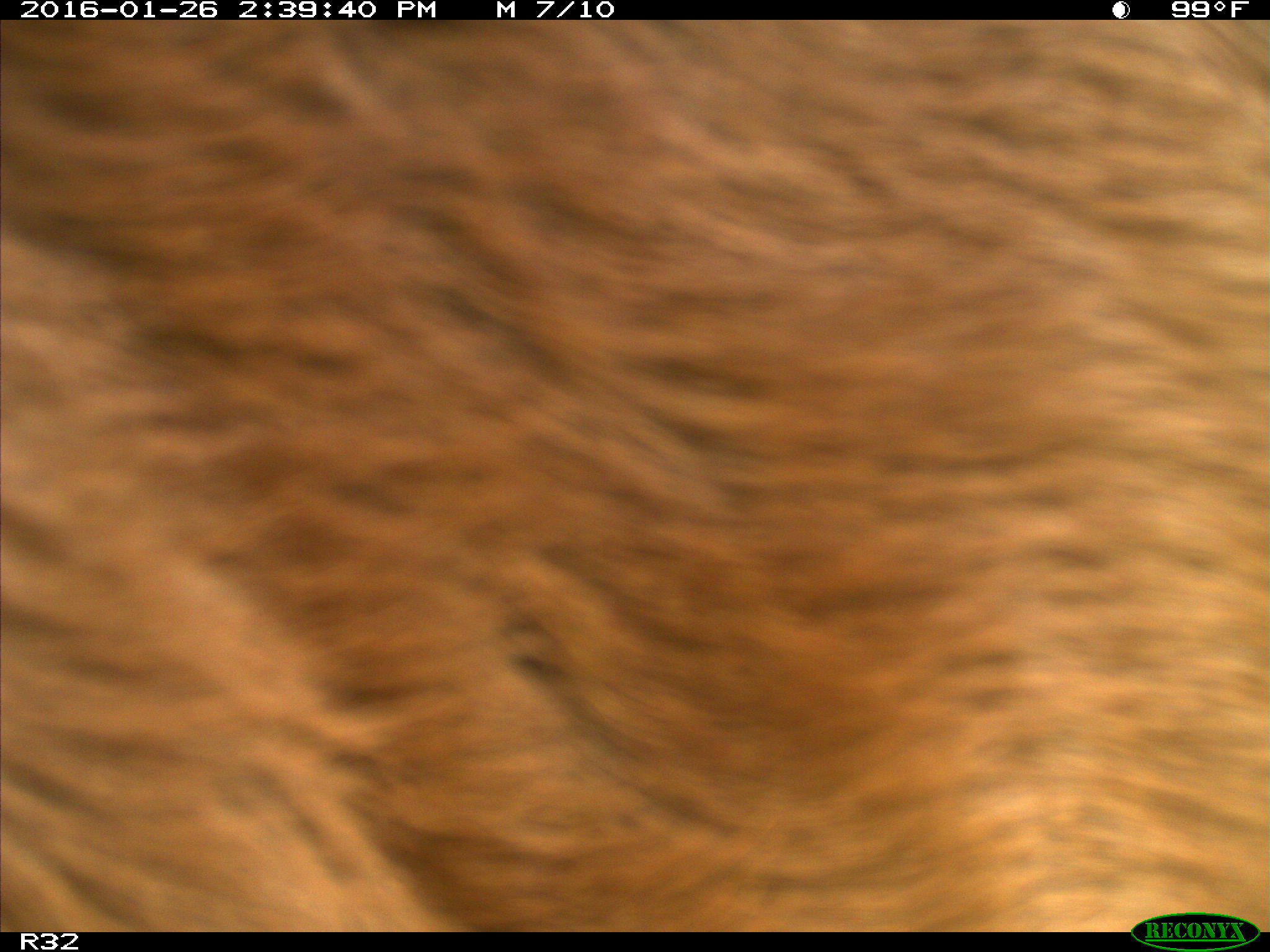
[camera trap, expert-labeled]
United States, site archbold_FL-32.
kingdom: Animalia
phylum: Chordata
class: Mammalia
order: Artiodactyla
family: Bovidae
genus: Bos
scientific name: Bos taurus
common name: domestic cow